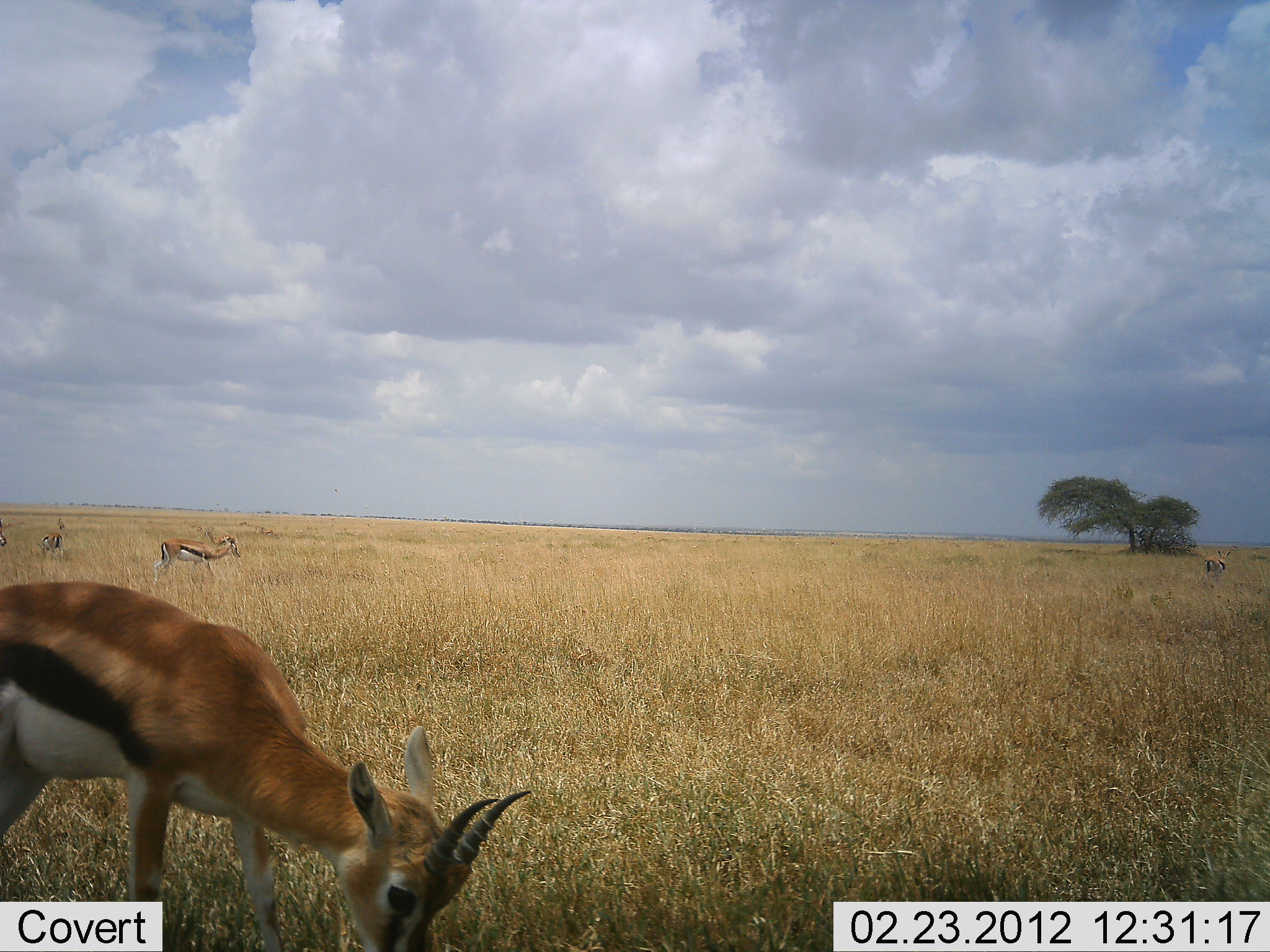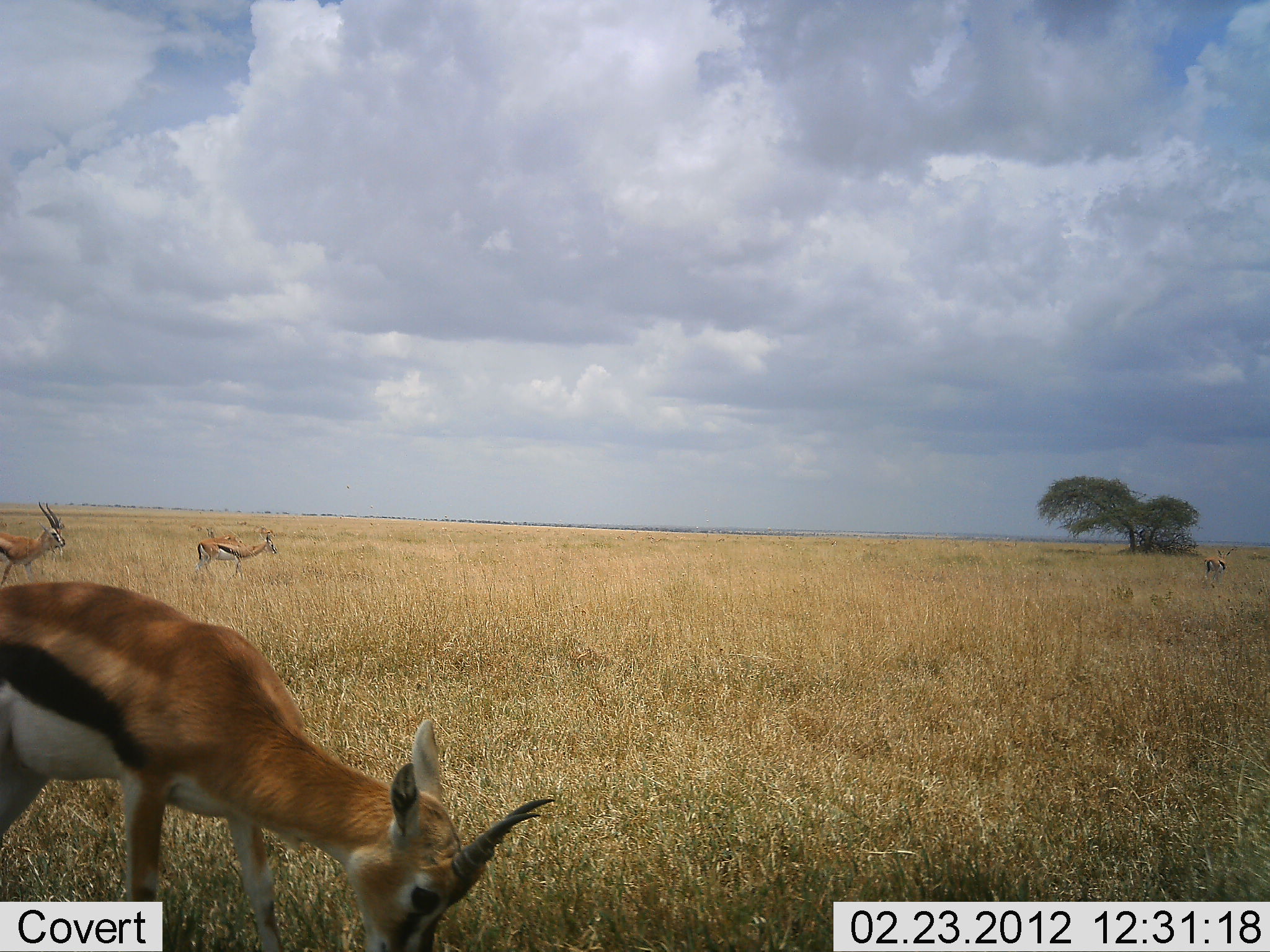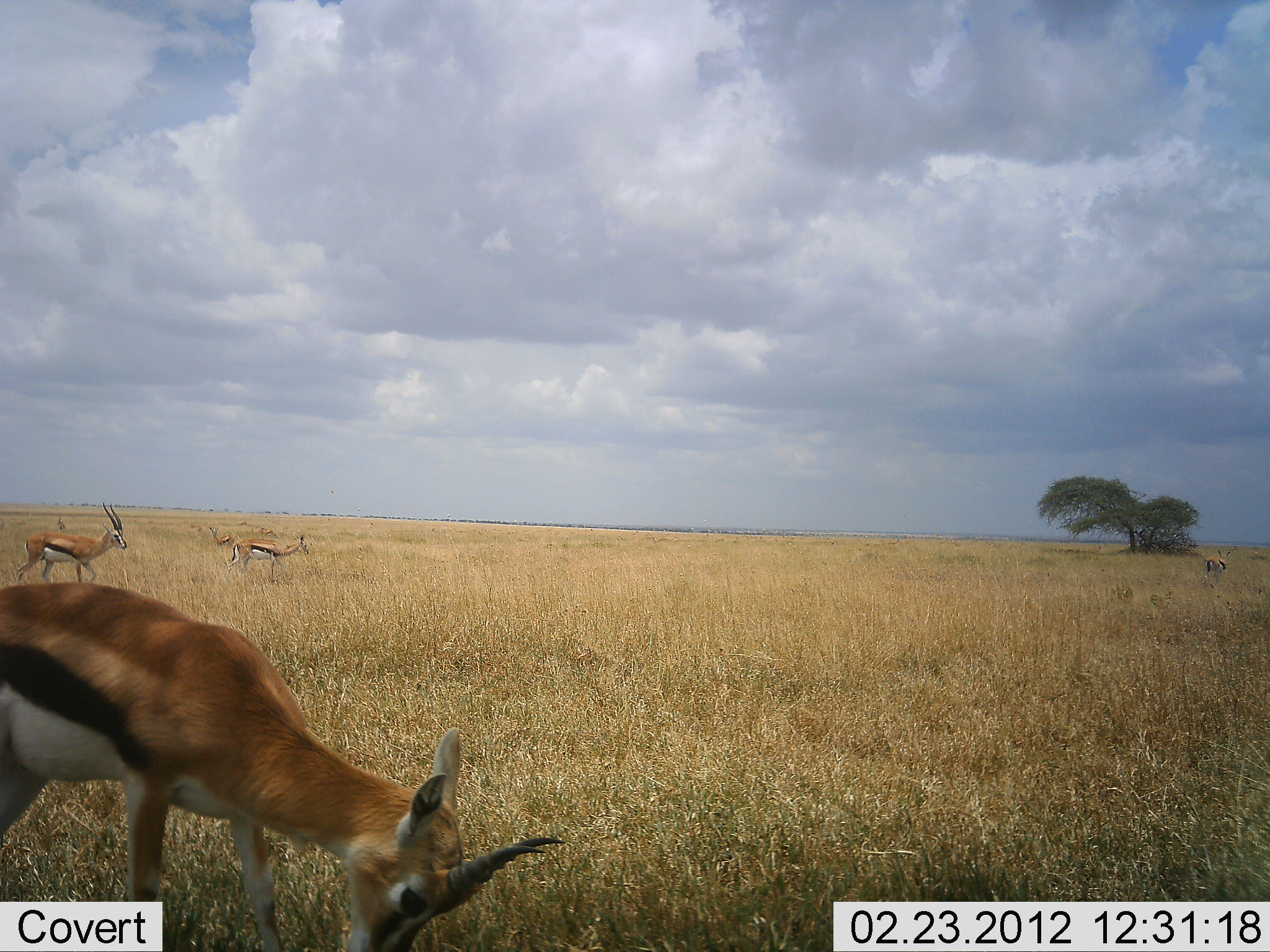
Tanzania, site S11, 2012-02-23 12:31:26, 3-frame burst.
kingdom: Animalia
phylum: Chordata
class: Mammalia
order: Artiodactyla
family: Bovidae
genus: Eudorcas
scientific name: Eudorcas thomsonii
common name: thomson's gazelle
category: gazellethomsons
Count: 4.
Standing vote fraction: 30%.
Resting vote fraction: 0%.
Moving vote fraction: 74%.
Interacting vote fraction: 0%.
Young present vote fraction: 0%.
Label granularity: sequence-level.